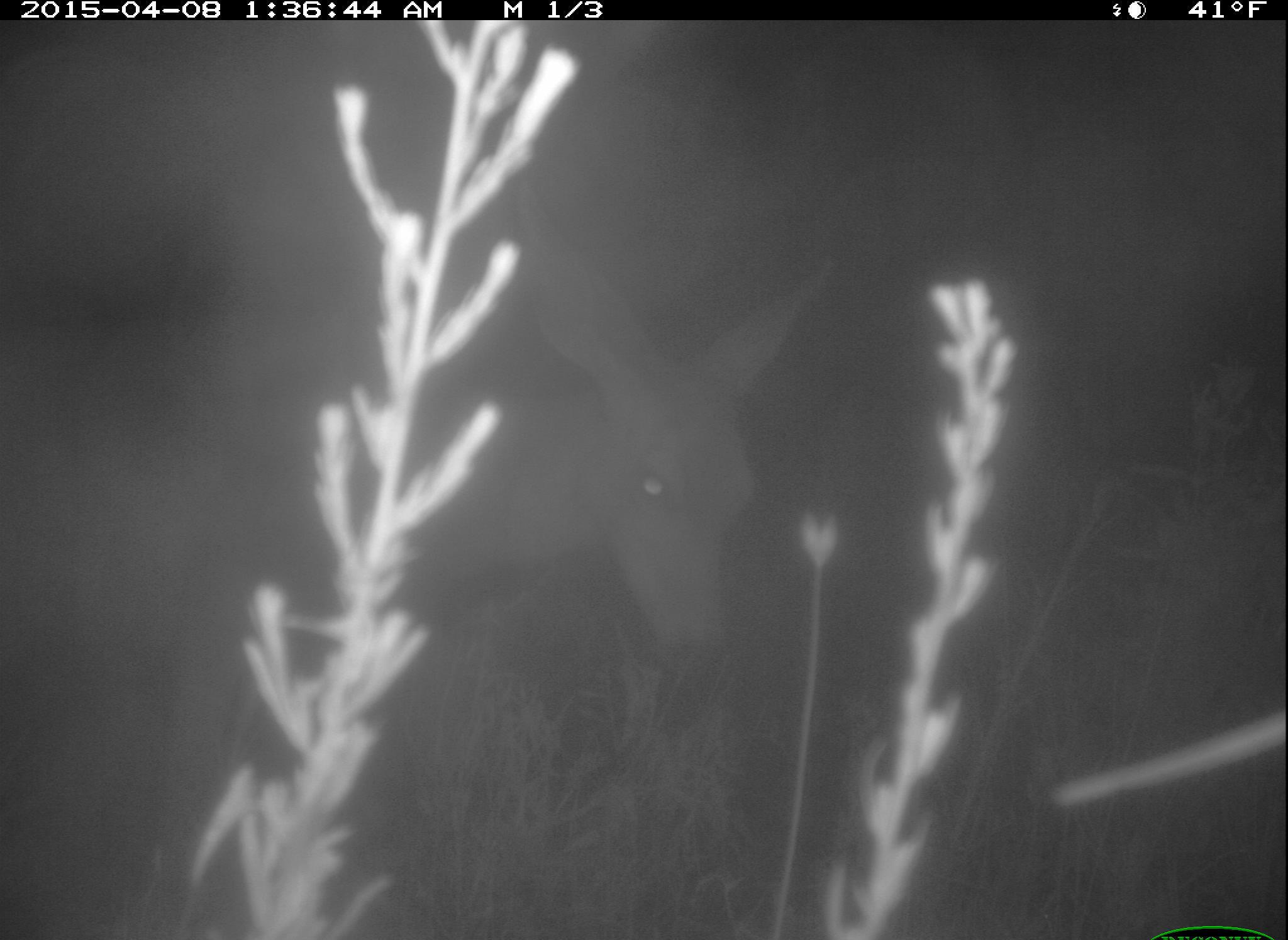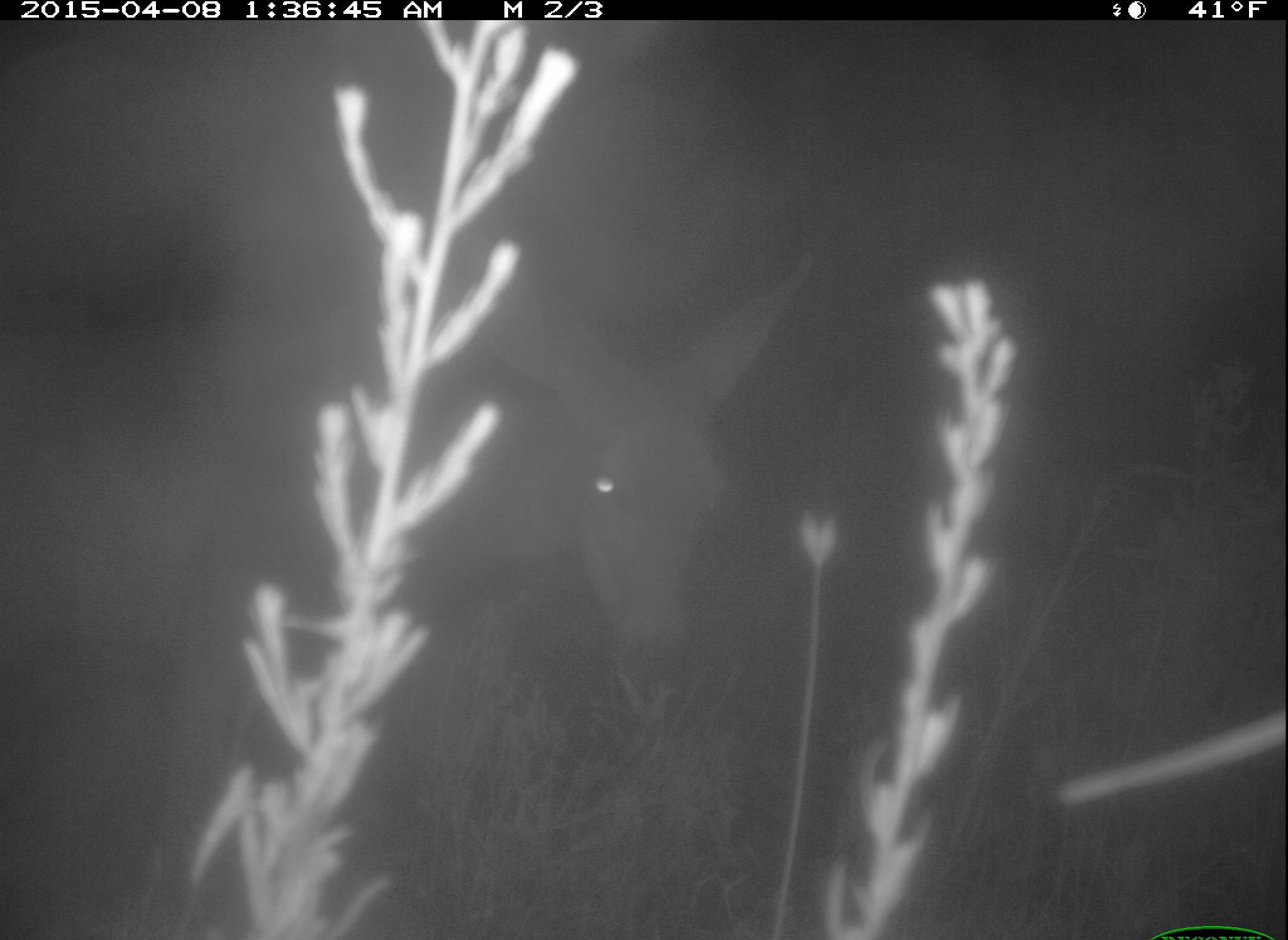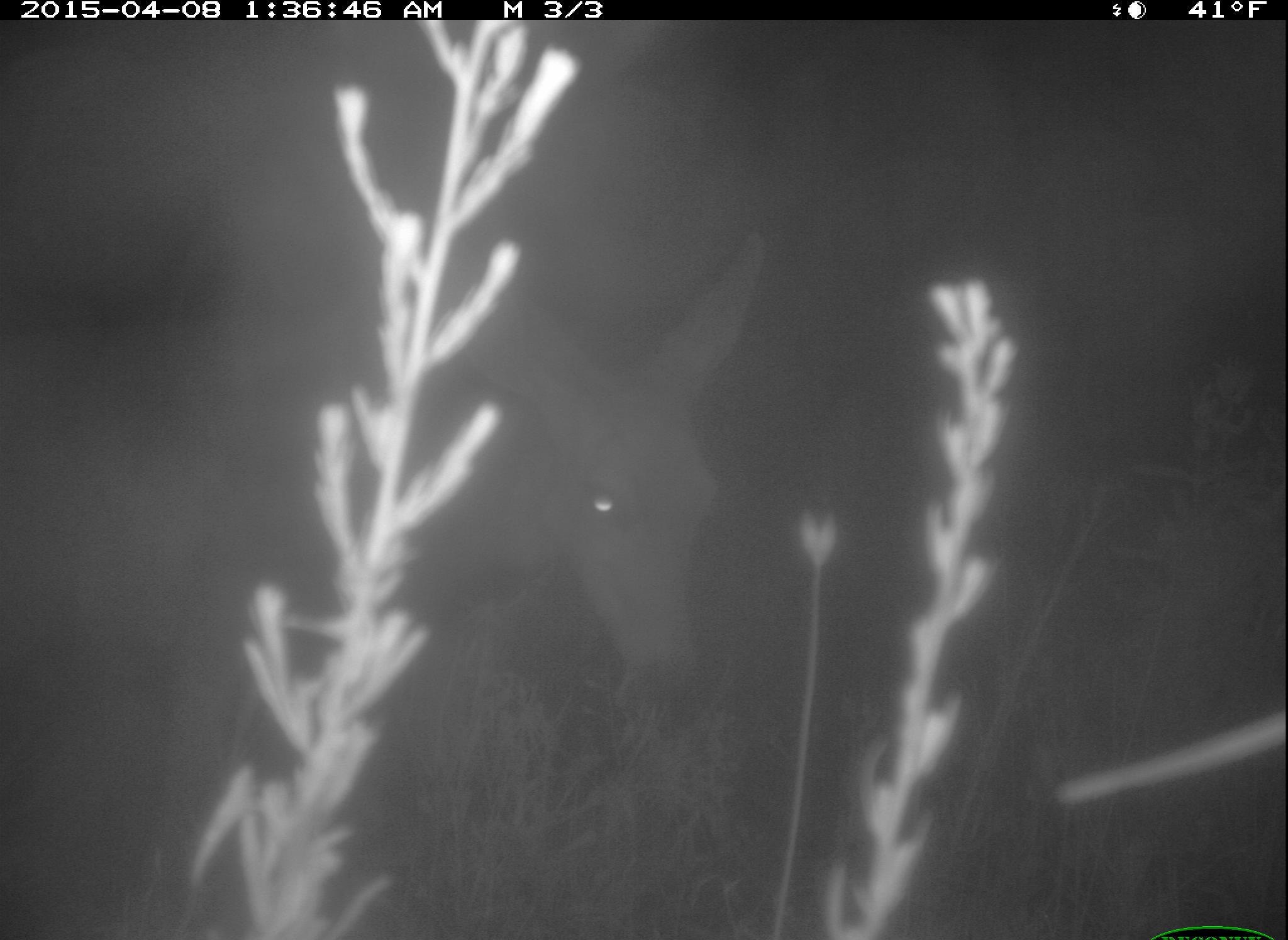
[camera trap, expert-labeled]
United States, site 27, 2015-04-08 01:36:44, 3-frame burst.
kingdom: Animalia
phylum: Chordata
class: Mammalia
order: Artiodactyla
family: Cervidae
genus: Odocoileus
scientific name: Odocoileus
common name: deer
Deer (Odocoileus).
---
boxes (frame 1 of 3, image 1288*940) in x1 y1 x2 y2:
deer: 1 184 839 940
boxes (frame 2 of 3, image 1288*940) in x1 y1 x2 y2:
deer: 0 251 812 940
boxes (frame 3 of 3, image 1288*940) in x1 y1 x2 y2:
deer: 0 230 774 940